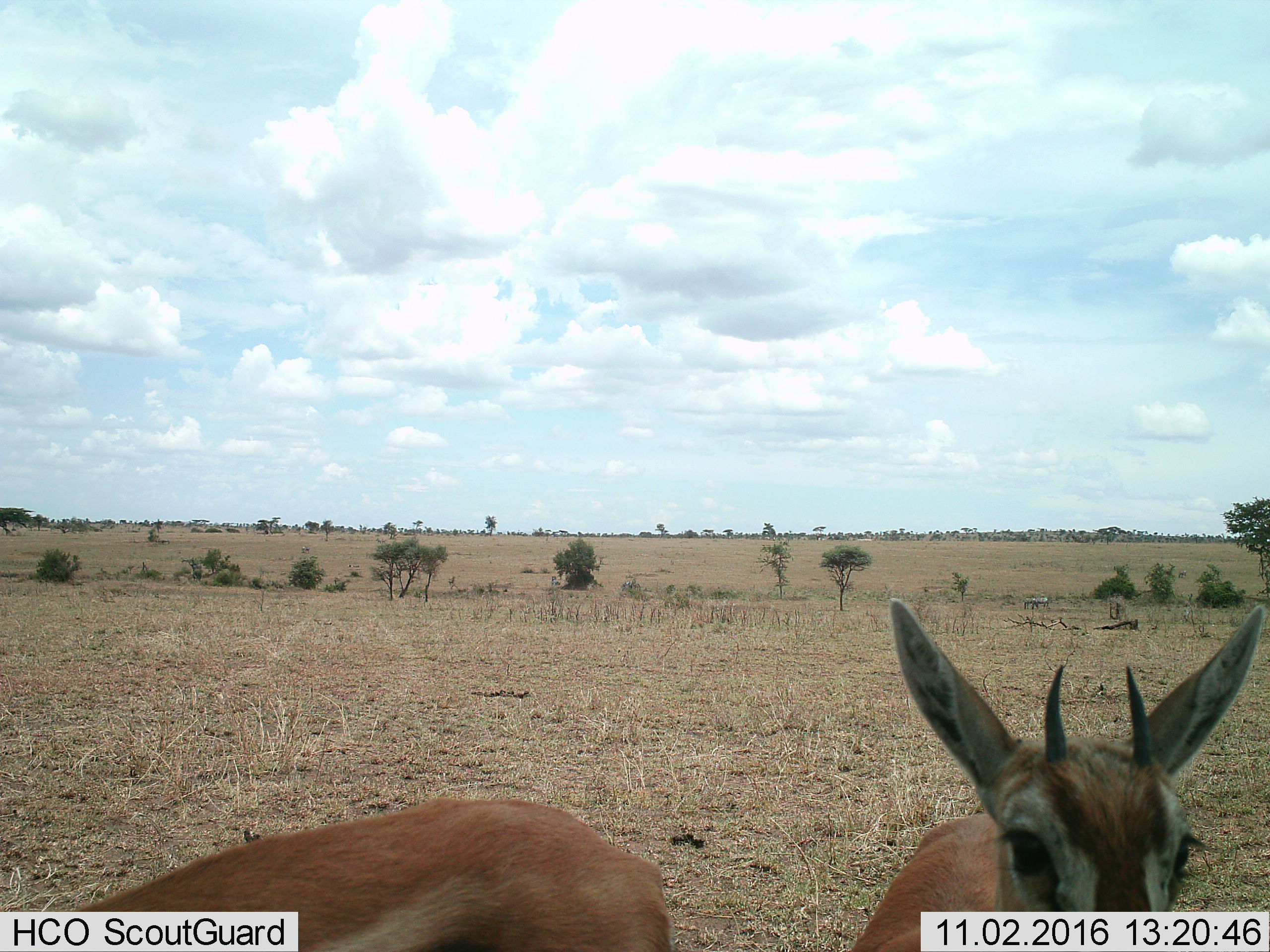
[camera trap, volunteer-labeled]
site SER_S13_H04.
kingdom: Animalia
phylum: Chordata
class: Mammalia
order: Artiodactyla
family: Bovidae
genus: Eudorcas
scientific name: Eudorcas thomsonii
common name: thomson's gazelle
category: gazellethomsons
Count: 2.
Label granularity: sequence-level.